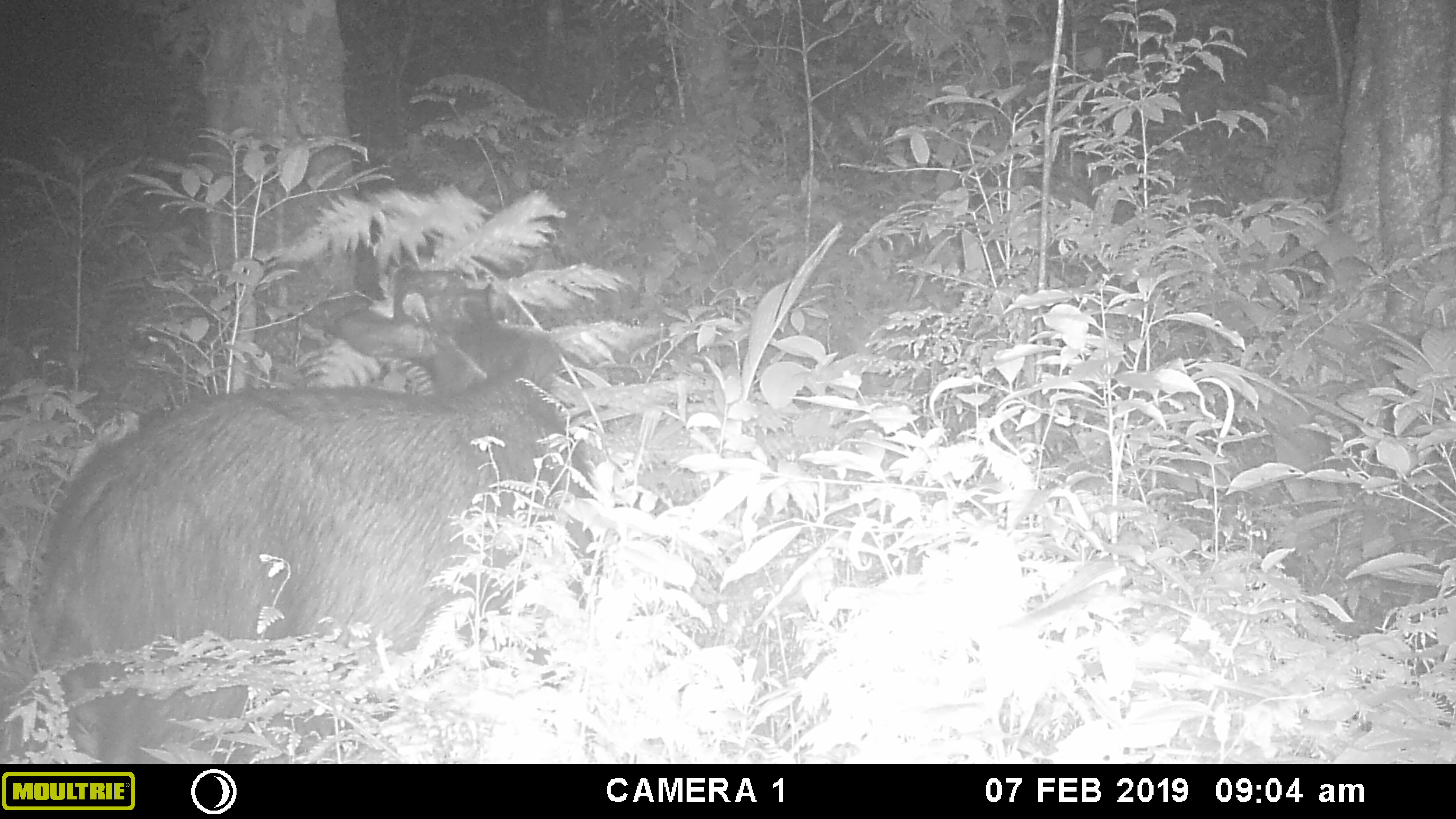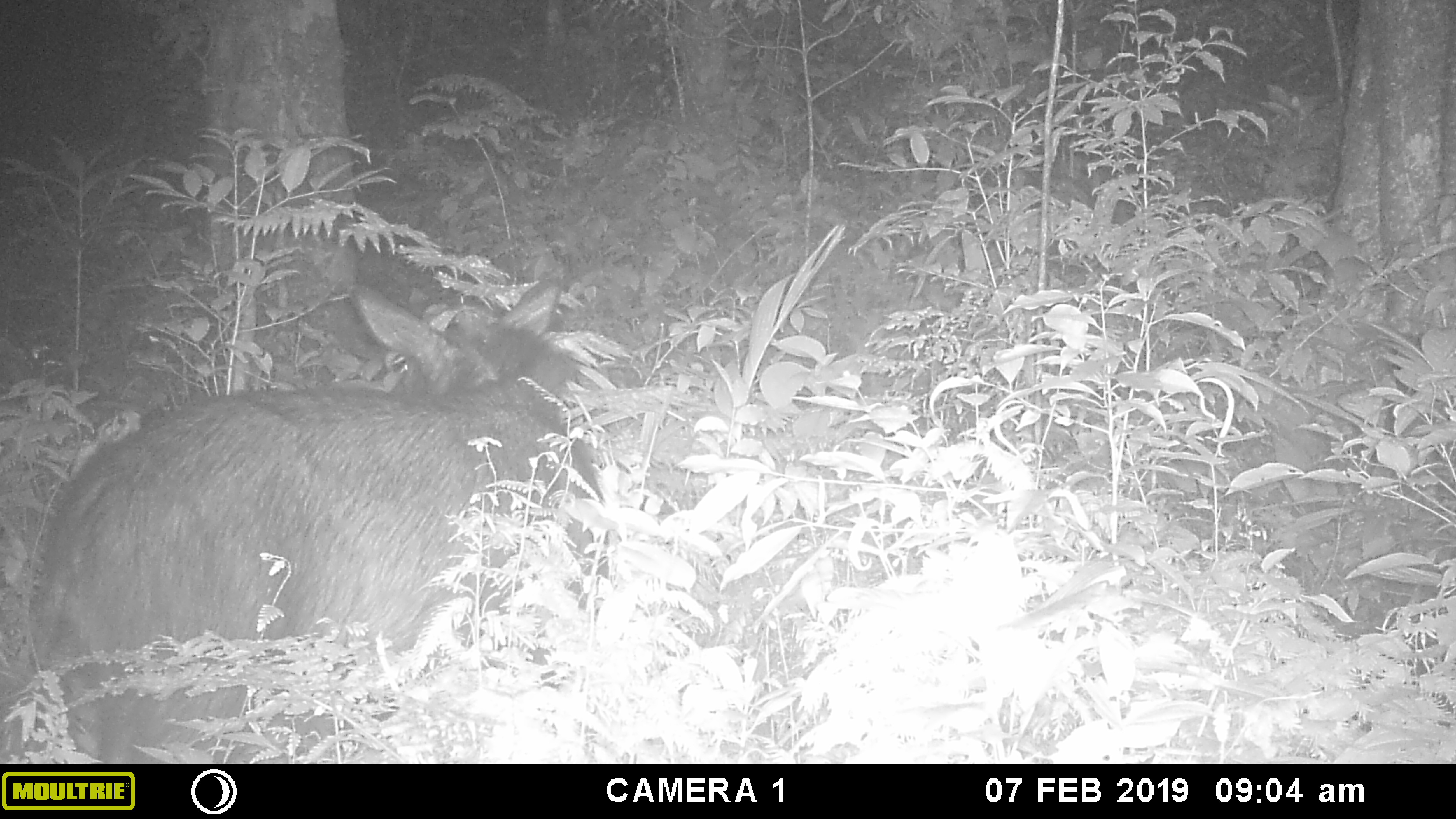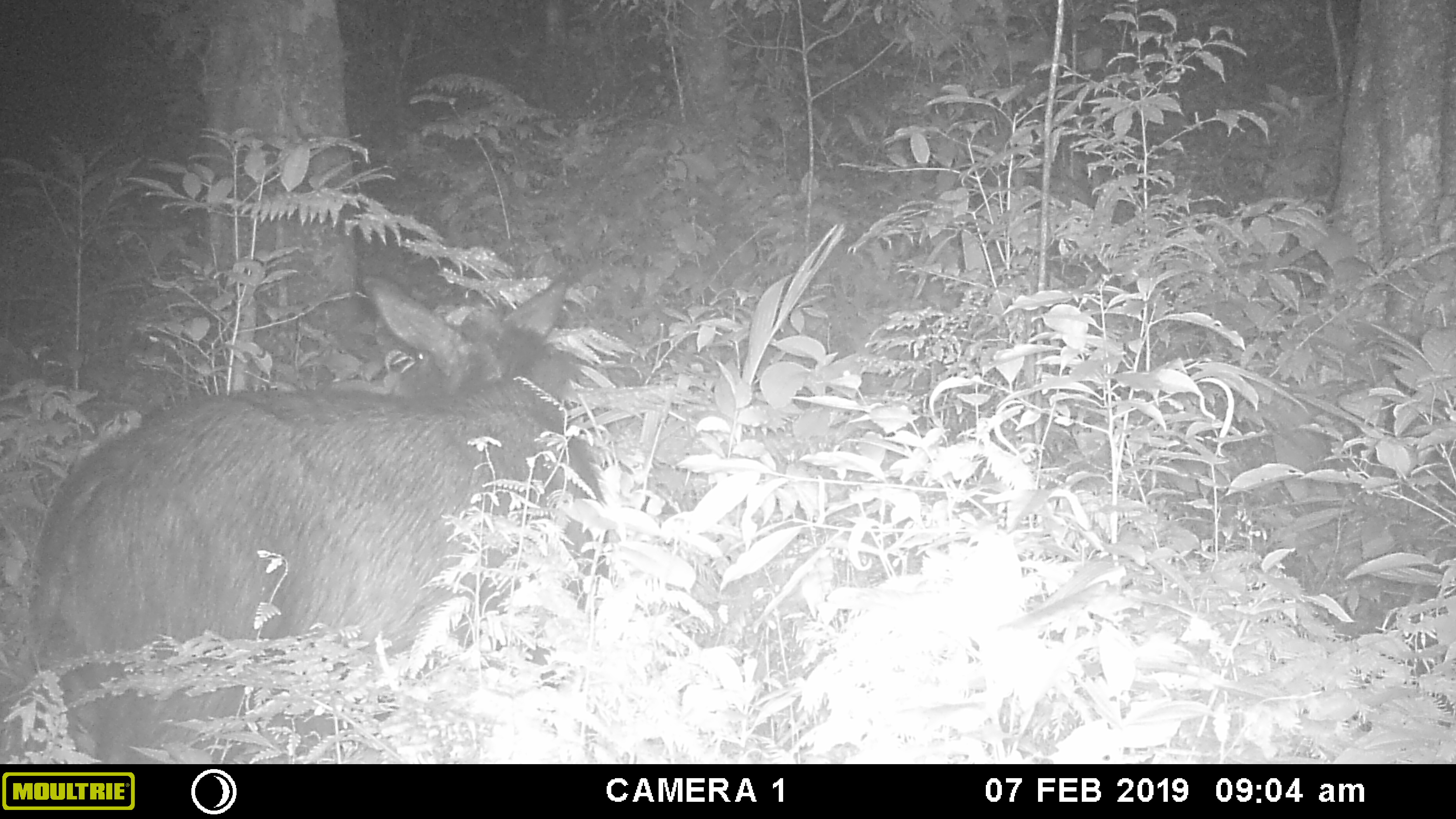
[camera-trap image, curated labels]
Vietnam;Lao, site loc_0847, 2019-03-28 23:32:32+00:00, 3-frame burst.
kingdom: Animalia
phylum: Chordata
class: Mammalia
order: Artiodactyla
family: Bovidae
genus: Capricornis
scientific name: Capricornis sumatraensis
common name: chinese serow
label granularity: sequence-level